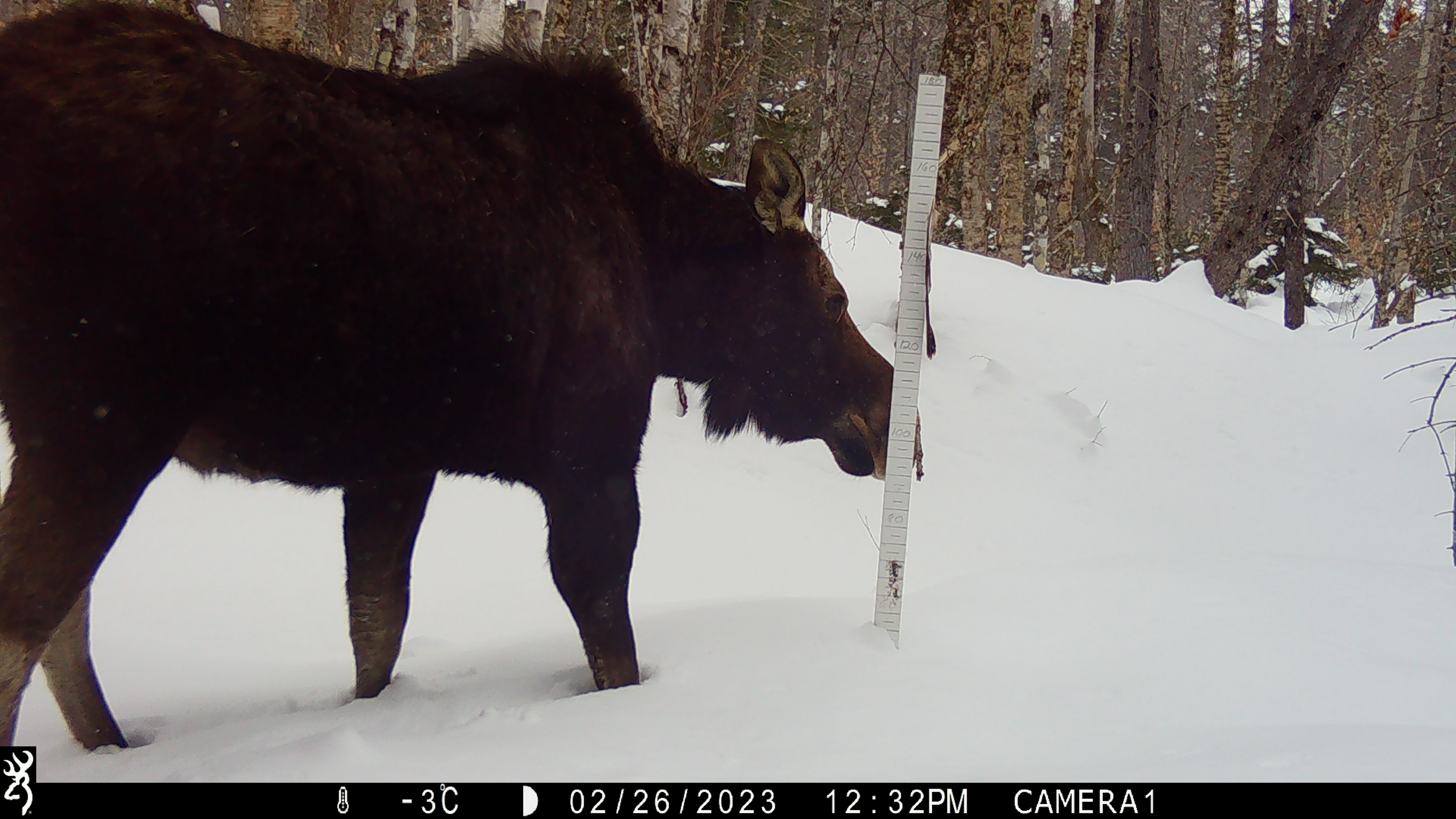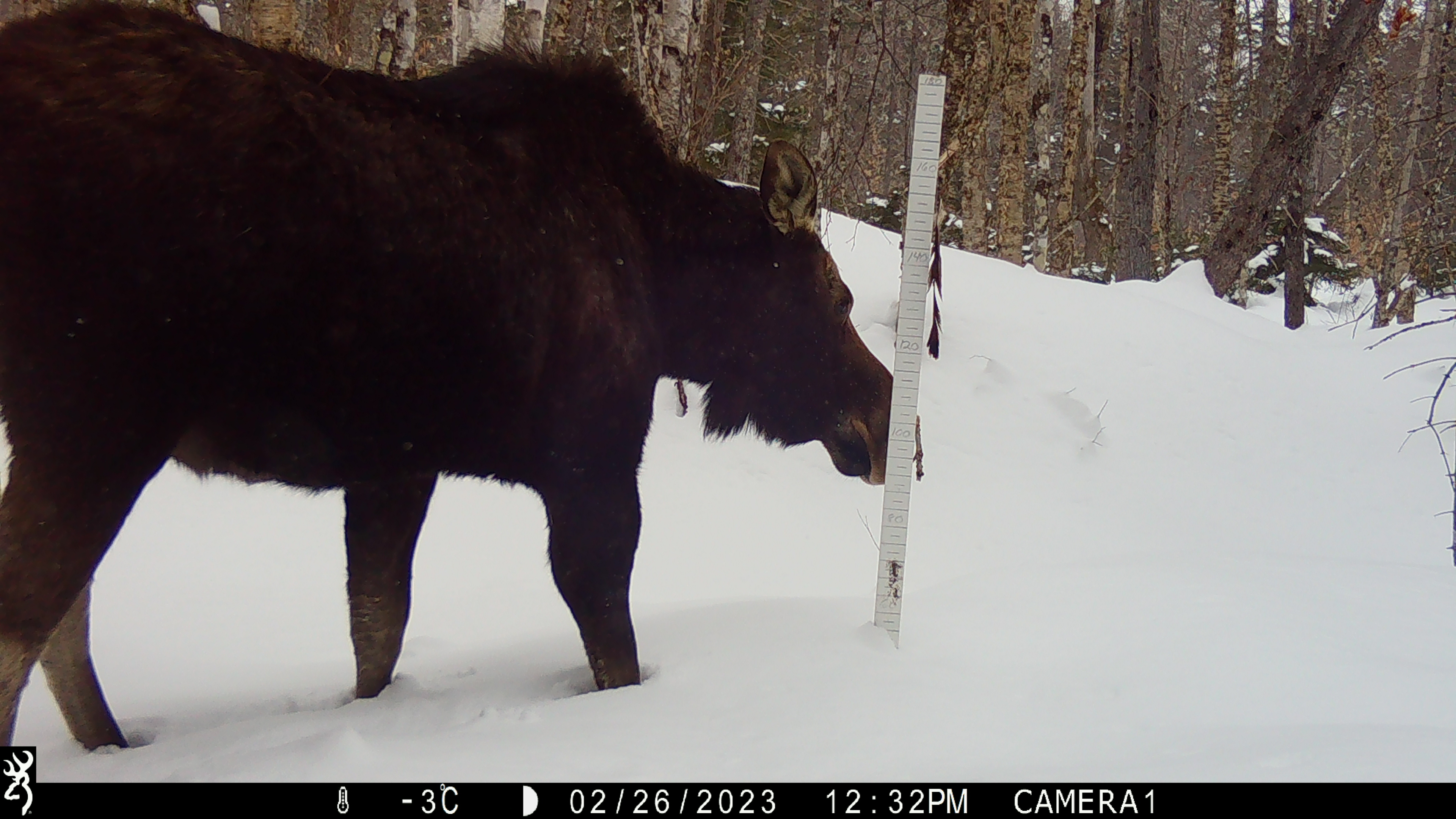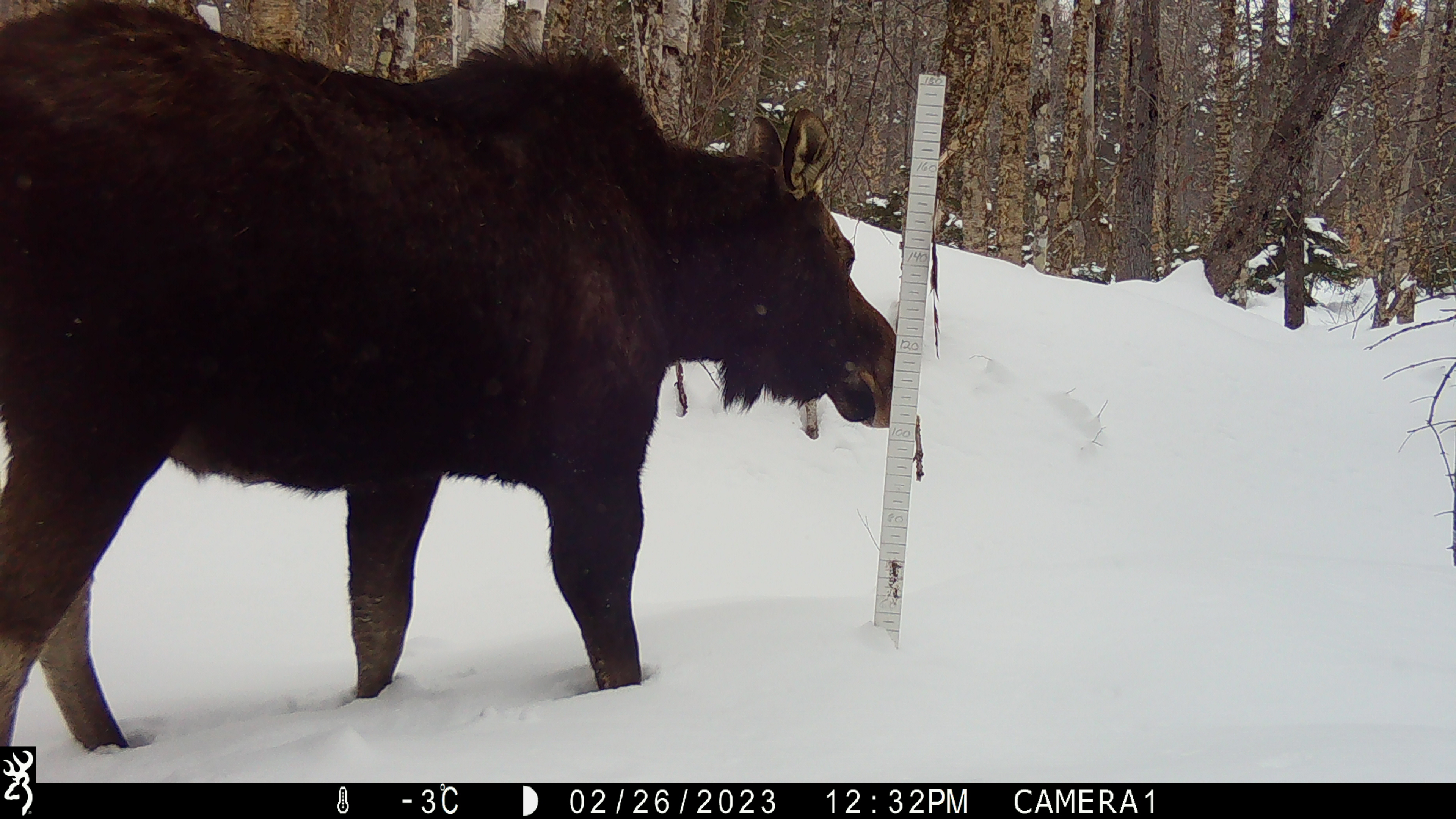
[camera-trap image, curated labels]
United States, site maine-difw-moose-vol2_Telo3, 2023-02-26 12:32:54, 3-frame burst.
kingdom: Animalia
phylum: Chordata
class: Mammalia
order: Artiodactyla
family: Cervidae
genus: Alces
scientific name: Alces alces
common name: moose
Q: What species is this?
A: Moose (Alces alces).